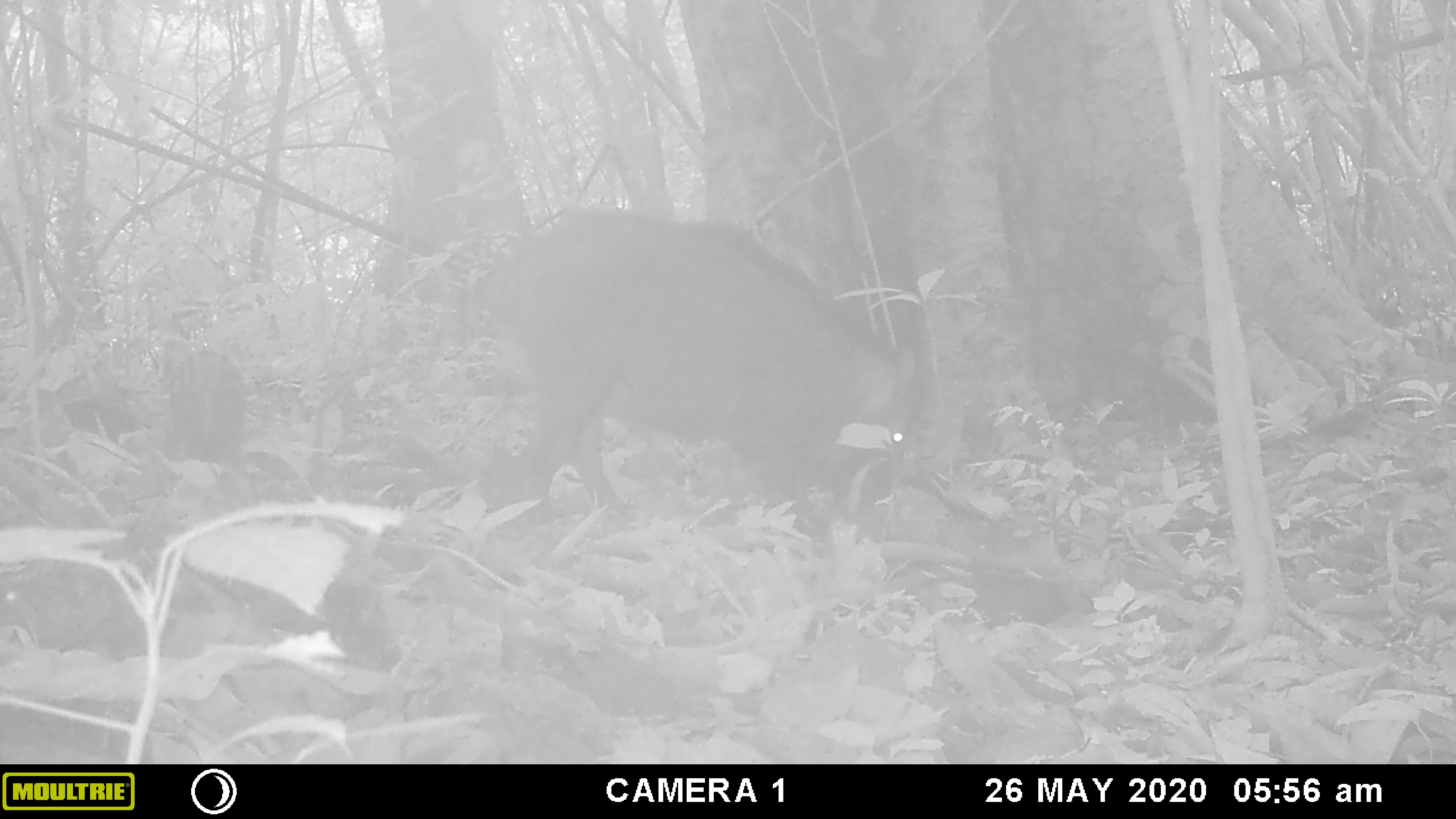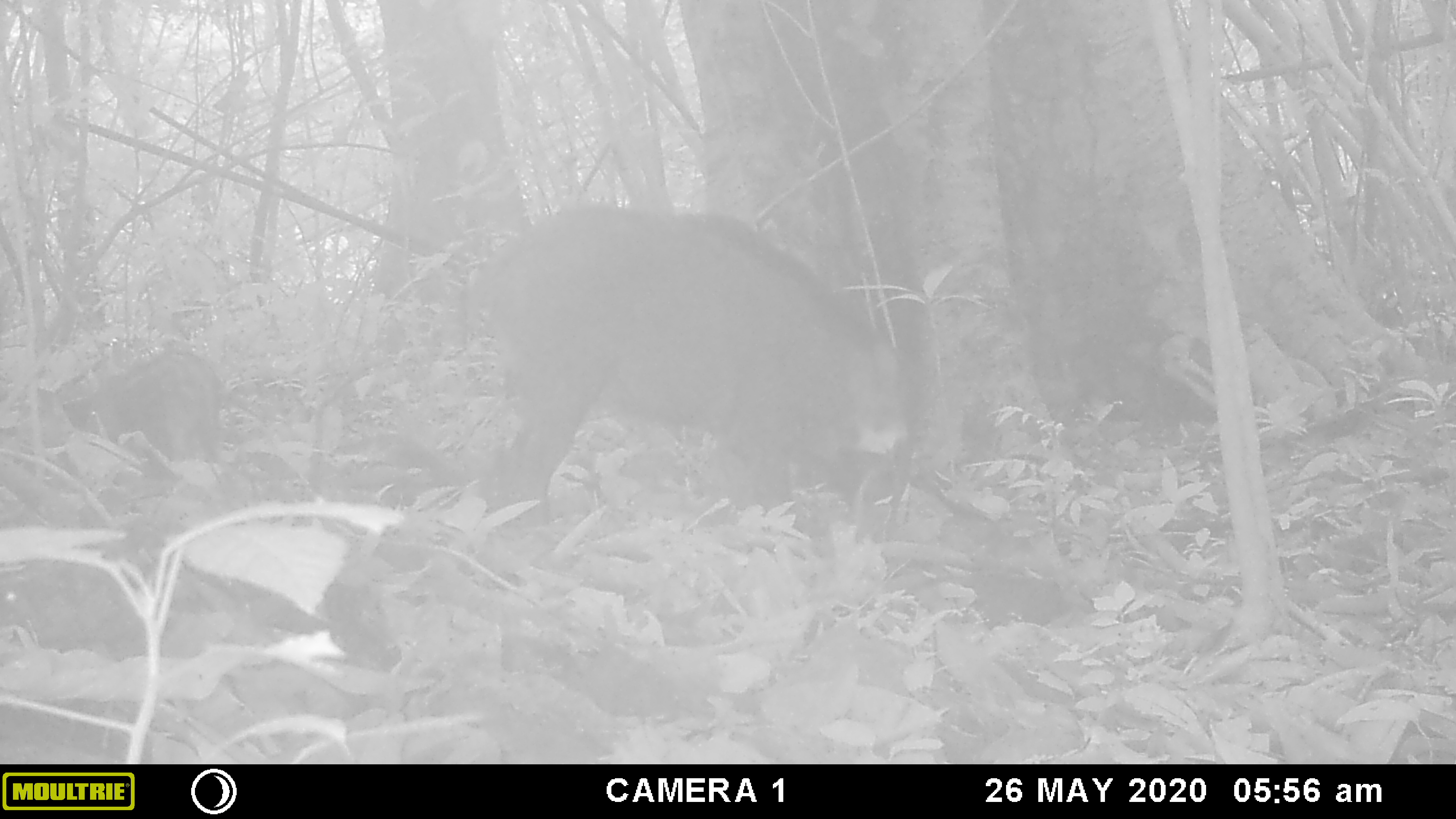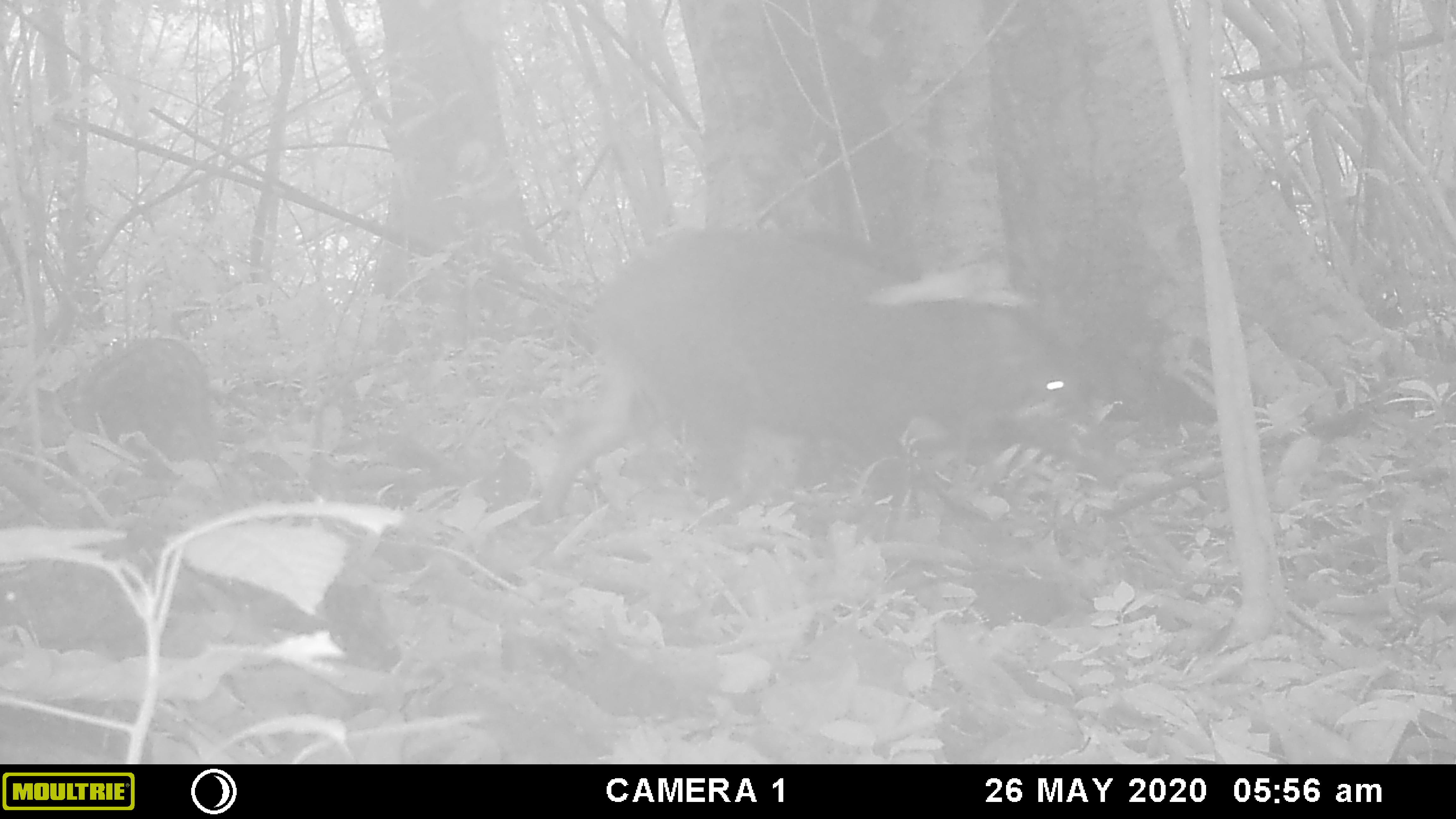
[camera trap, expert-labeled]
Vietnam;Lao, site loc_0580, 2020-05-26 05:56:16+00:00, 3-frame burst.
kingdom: Animalia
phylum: Chordata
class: Mammalia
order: Artiodactyla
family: Suidae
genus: Sus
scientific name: Sus scrofa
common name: eurasian wild pig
Eurasian wild pig (Sus scrofa). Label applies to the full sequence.